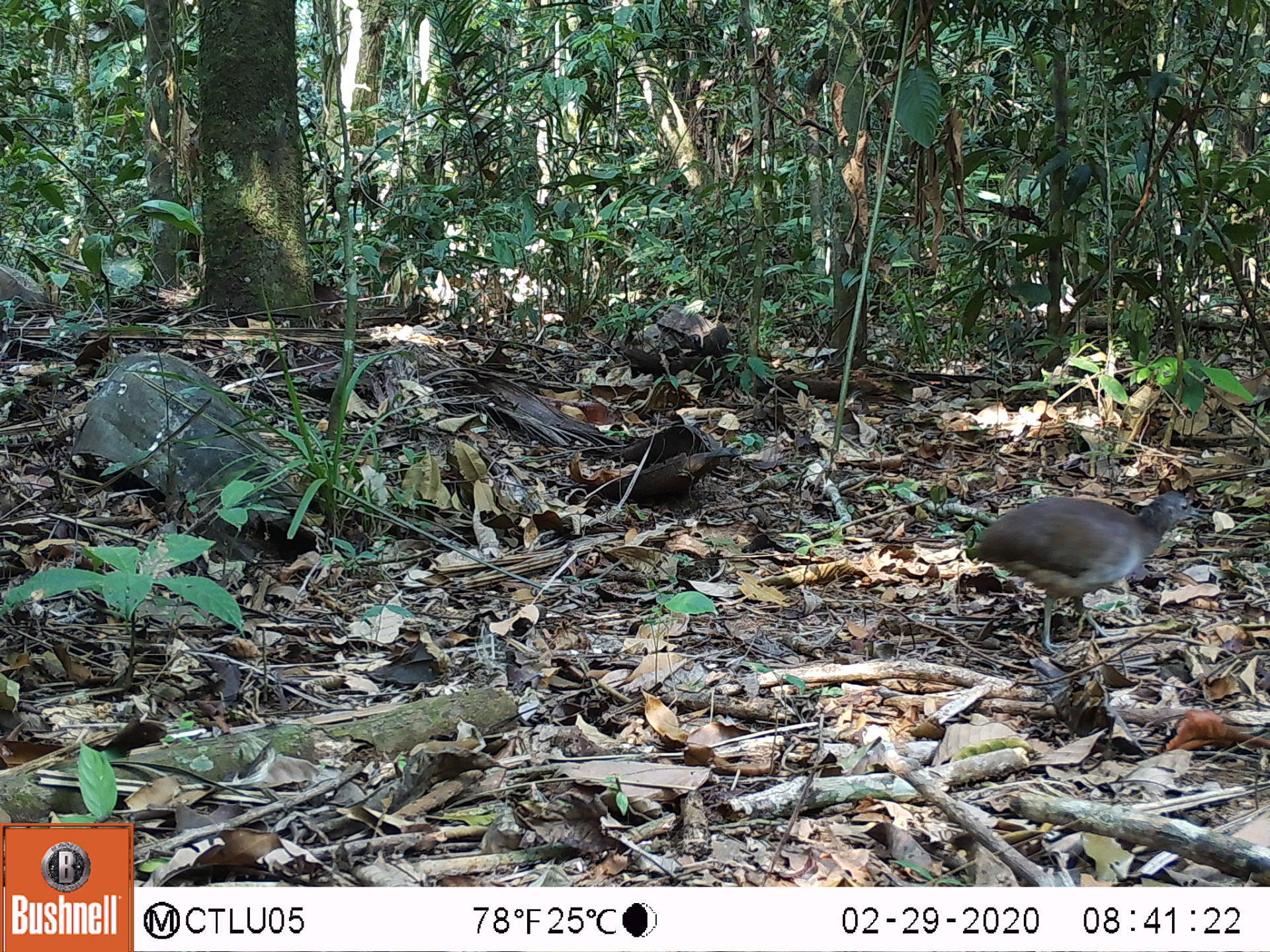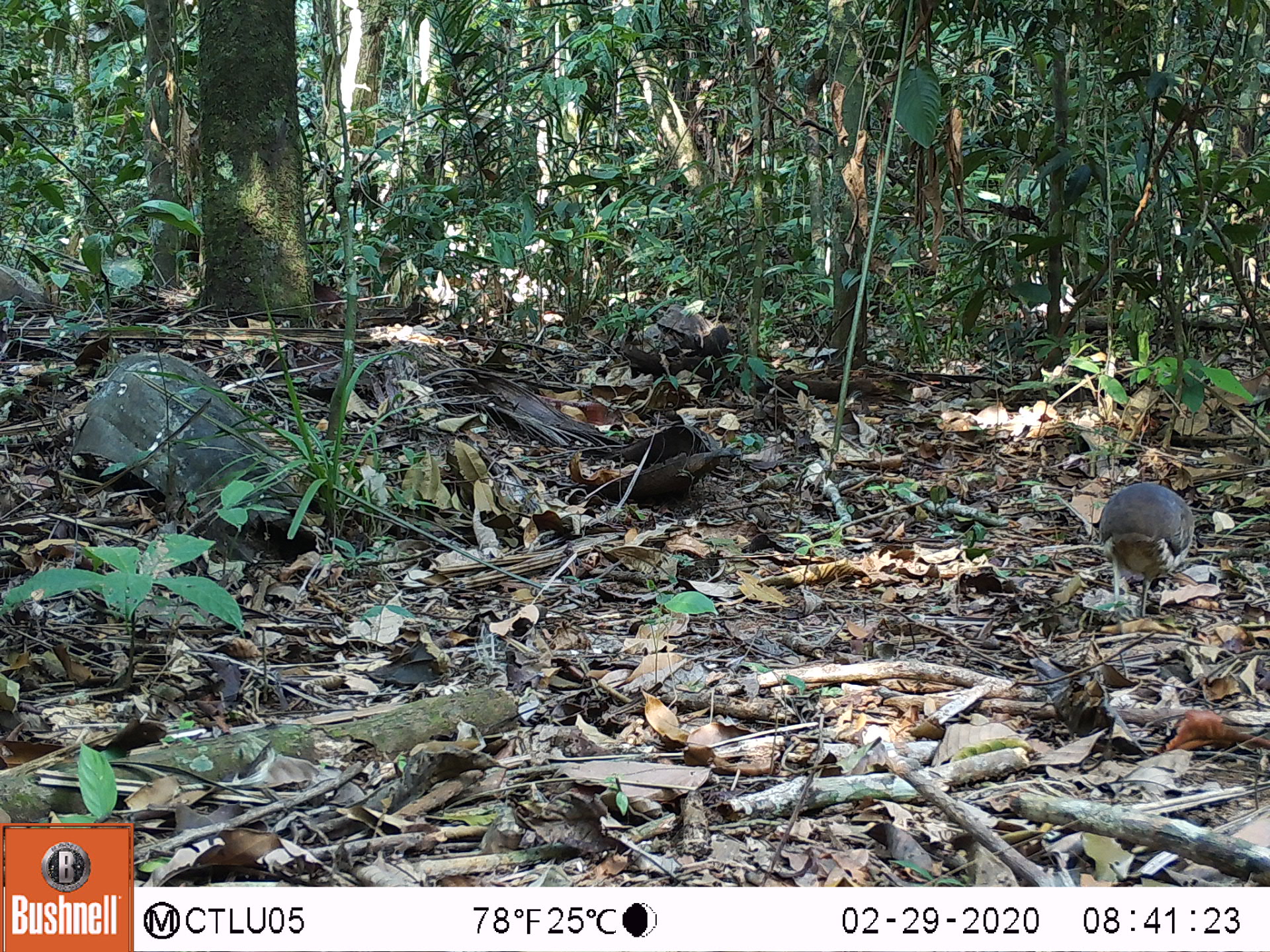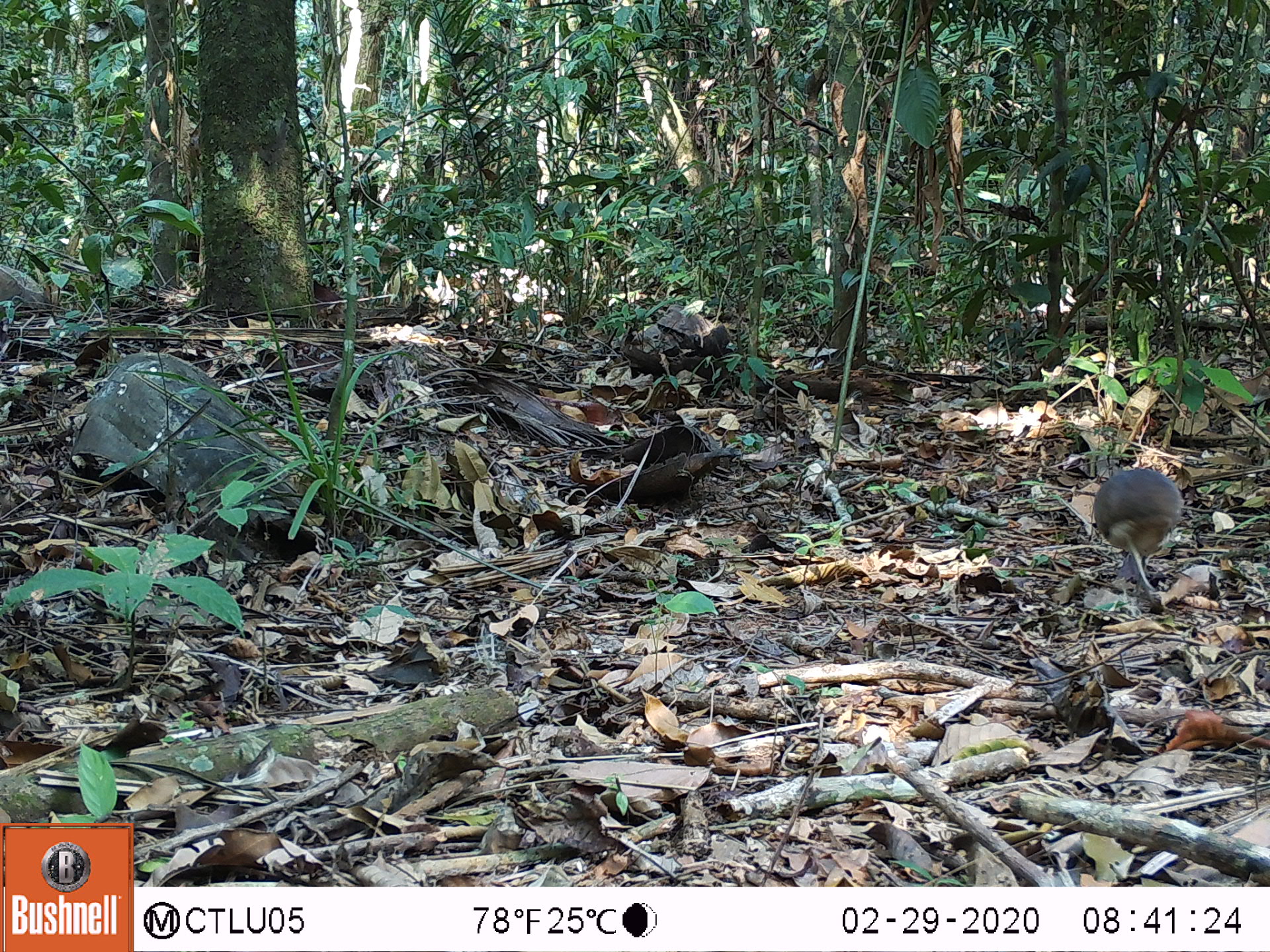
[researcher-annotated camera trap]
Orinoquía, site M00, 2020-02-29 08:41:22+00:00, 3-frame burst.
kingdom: Animalia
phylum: Chordata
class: Aves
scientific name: Aves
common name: bird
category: unknown bird